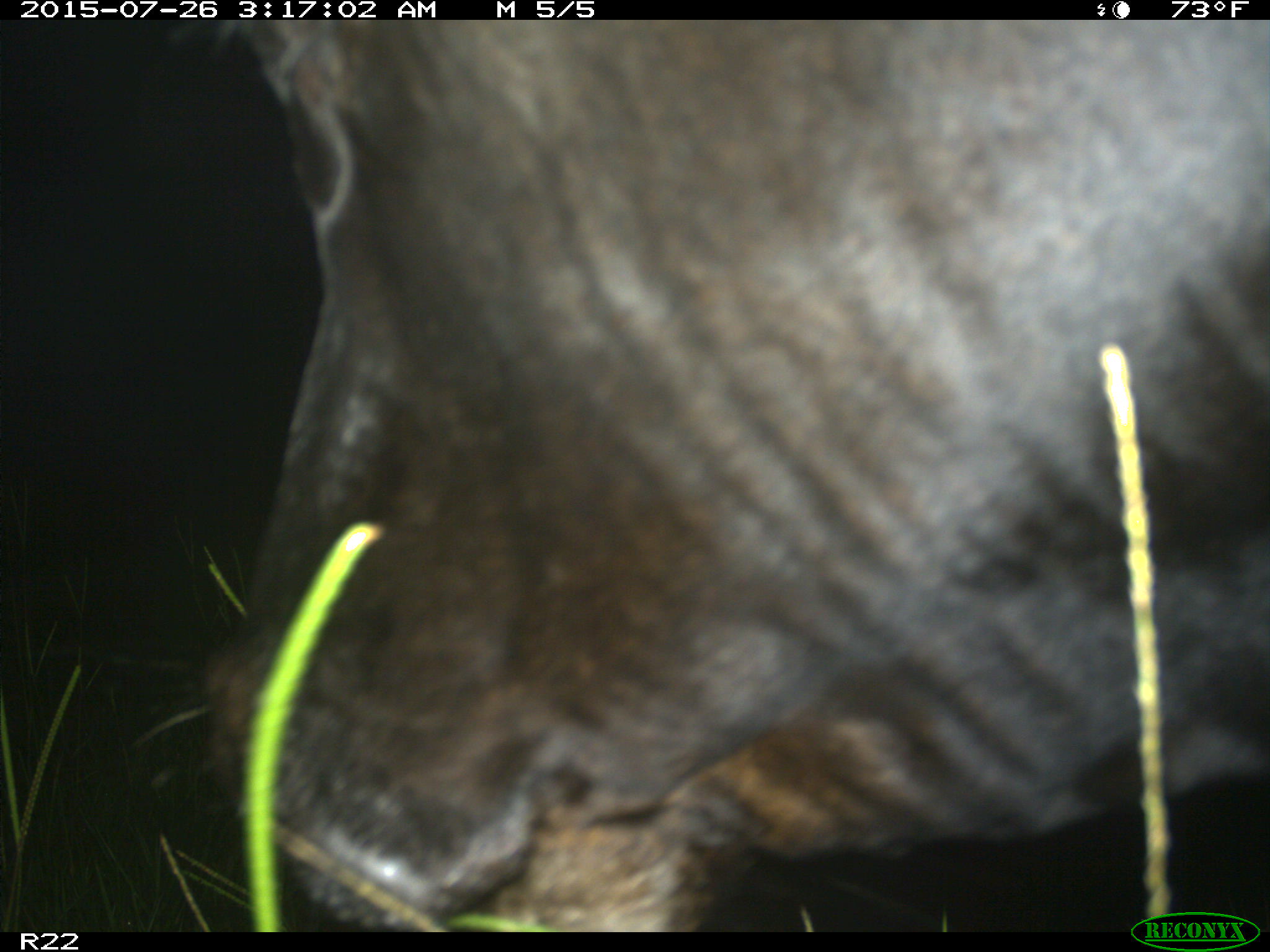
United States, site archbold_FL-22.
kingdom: Animalia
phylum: Chordata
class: Mammalia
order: Artiodactyla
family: Bovidae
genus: Bos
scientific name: Bos taurus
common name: domestic cow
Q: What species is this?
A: Bos taurus (domestic cow).